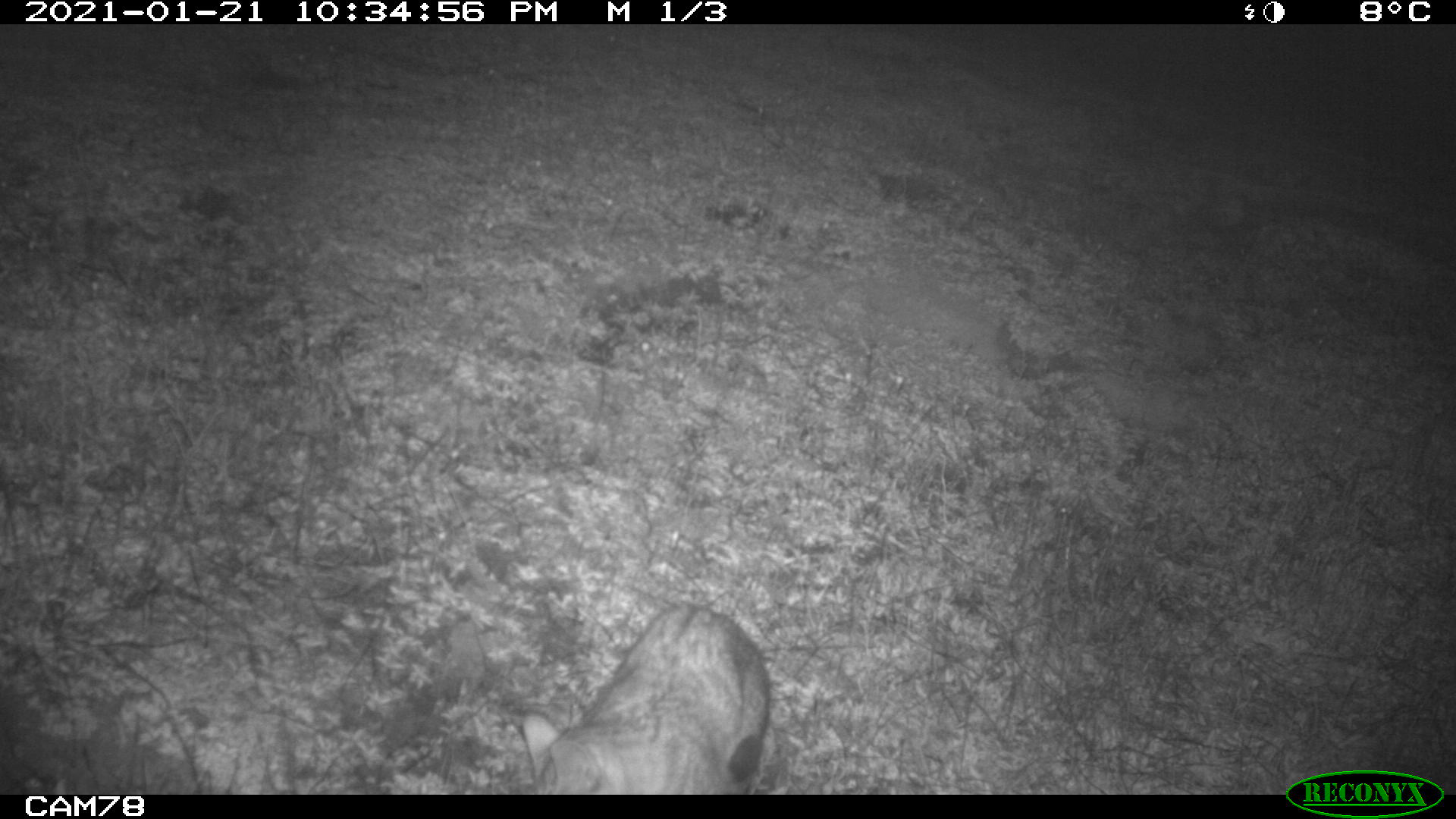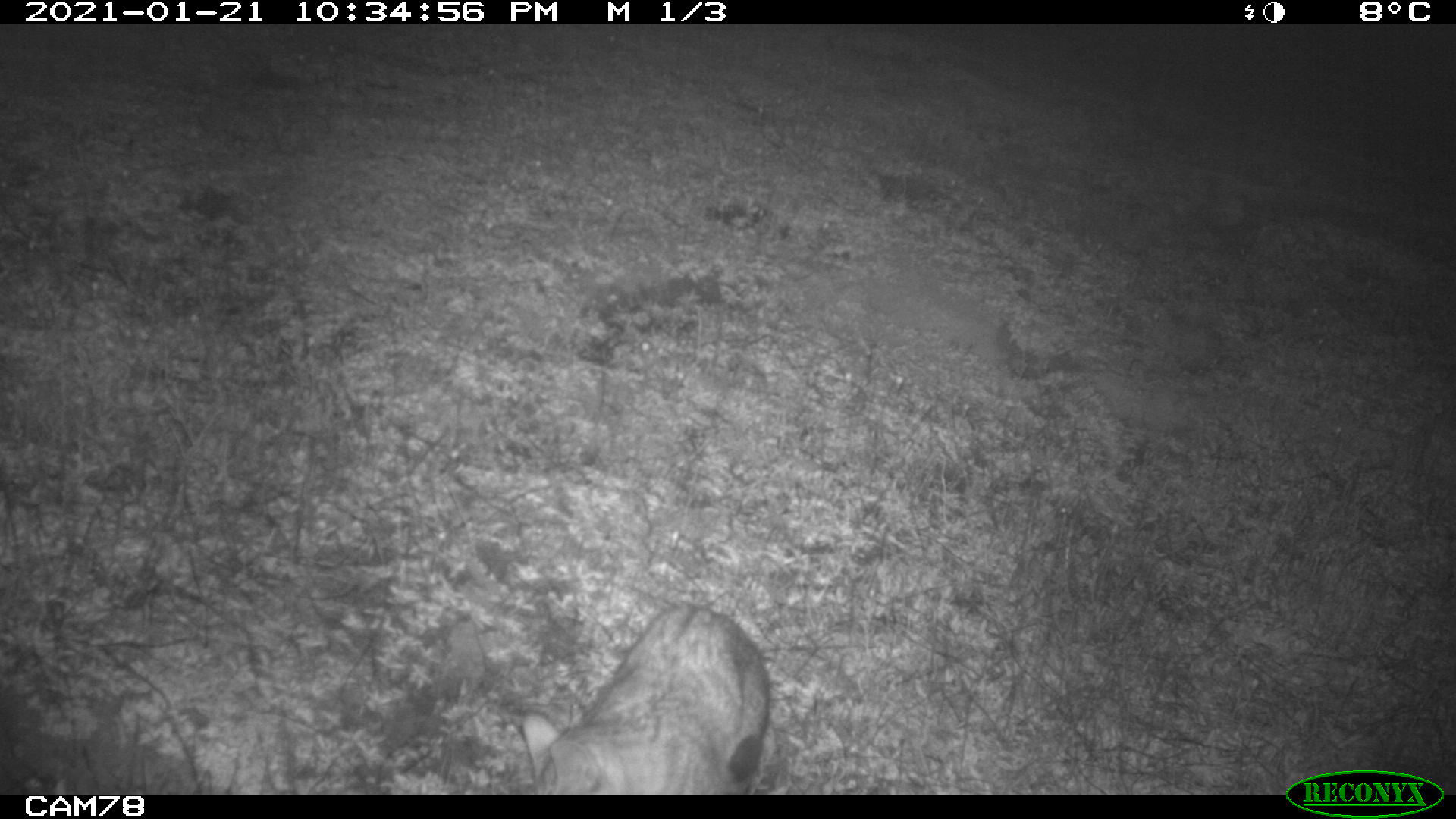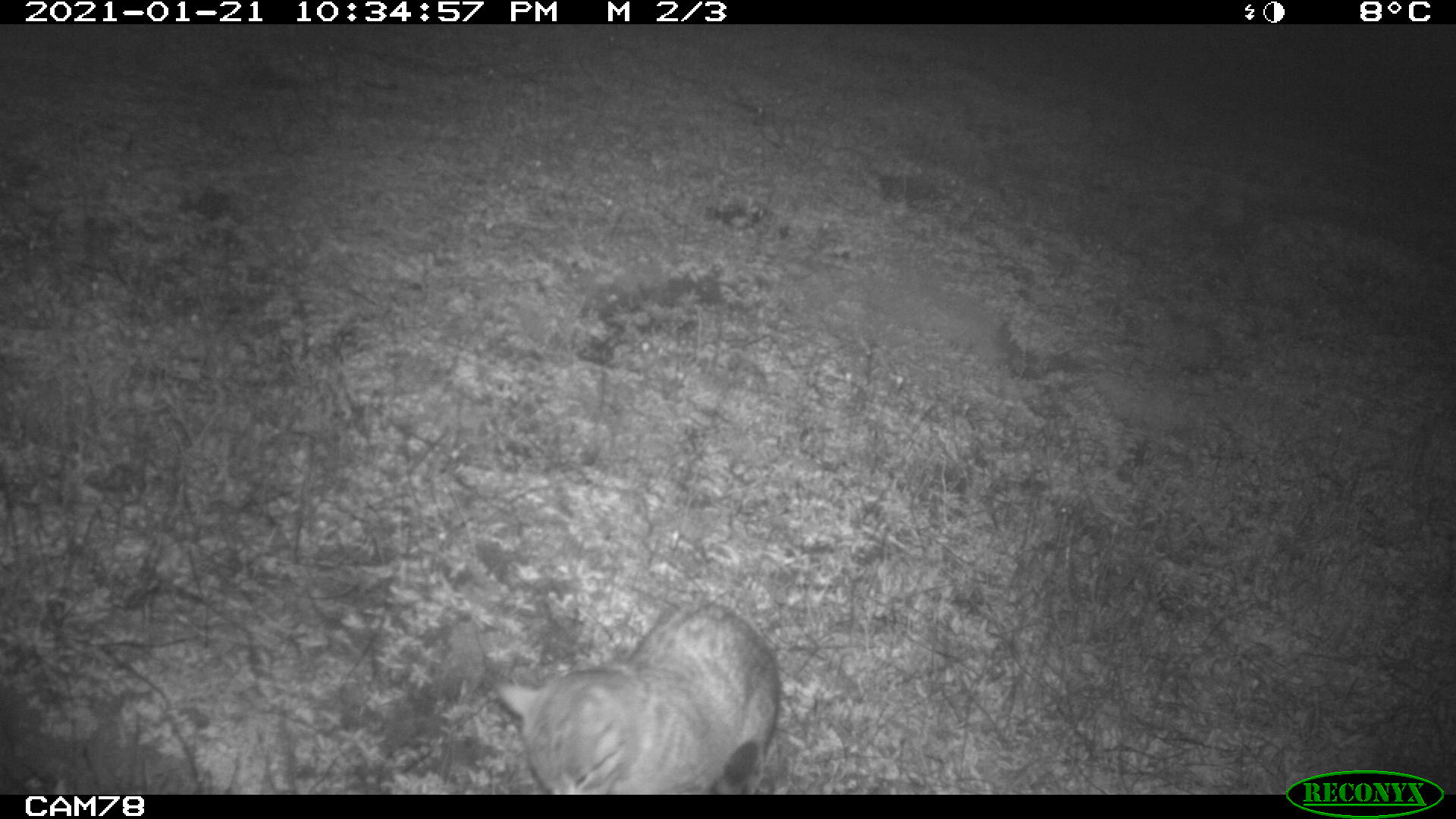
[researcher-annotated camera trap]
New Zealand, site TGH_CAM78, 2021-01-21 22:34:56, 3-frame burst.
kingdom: Animalia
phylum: Chordata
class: Mammalia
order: Carnivora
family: Felidae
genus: Felis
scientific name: Felis catus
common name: domestic cat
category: cat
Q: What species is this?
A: Cat (domestic cat) (Felis catus).